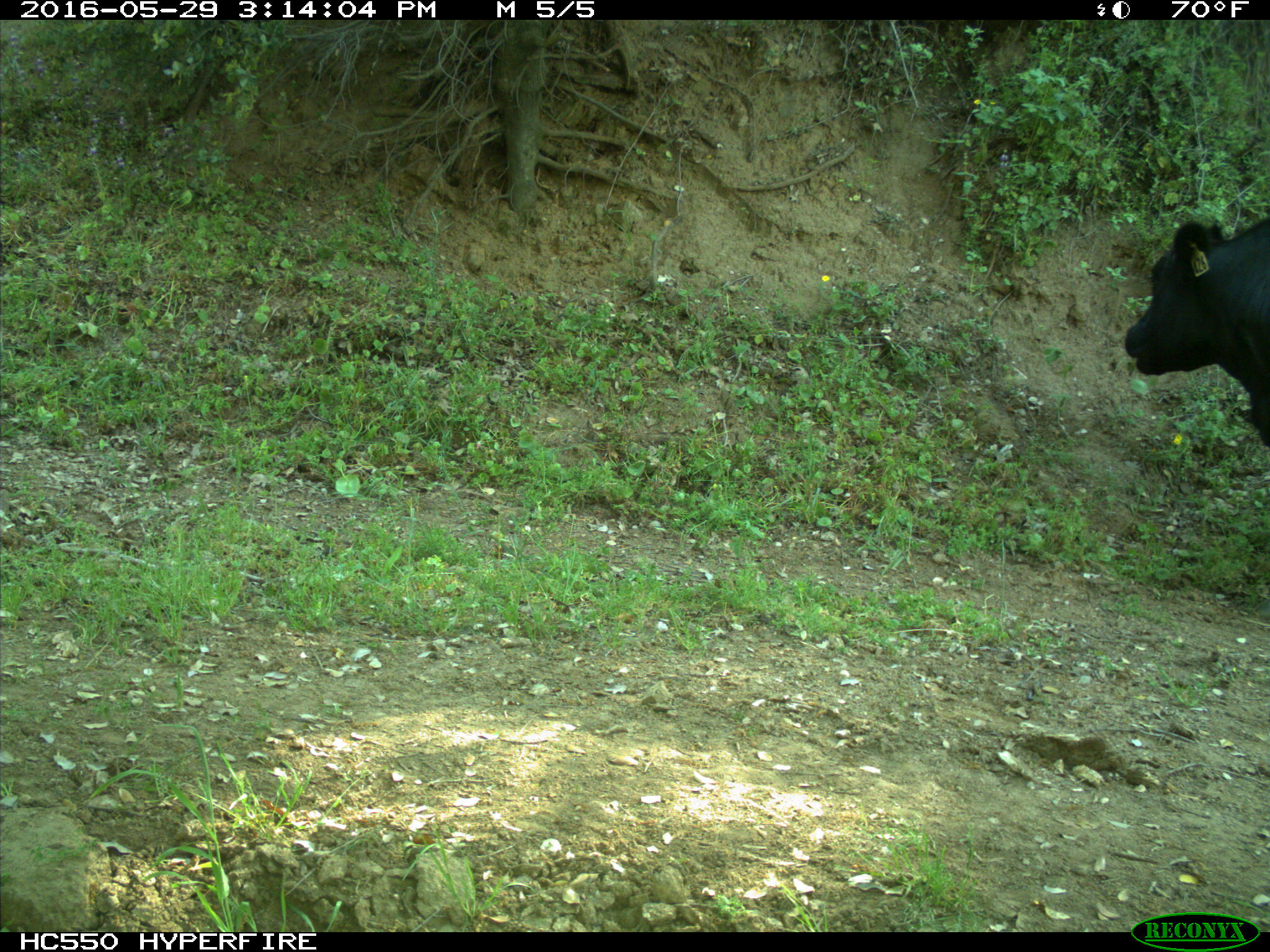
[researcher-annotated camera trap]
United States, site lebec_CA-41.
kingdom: Animalia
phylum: Chordata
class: Mammalia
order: Artiodactyla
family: Bovidae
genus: Bos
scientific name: Bos taurus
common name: domestic cow